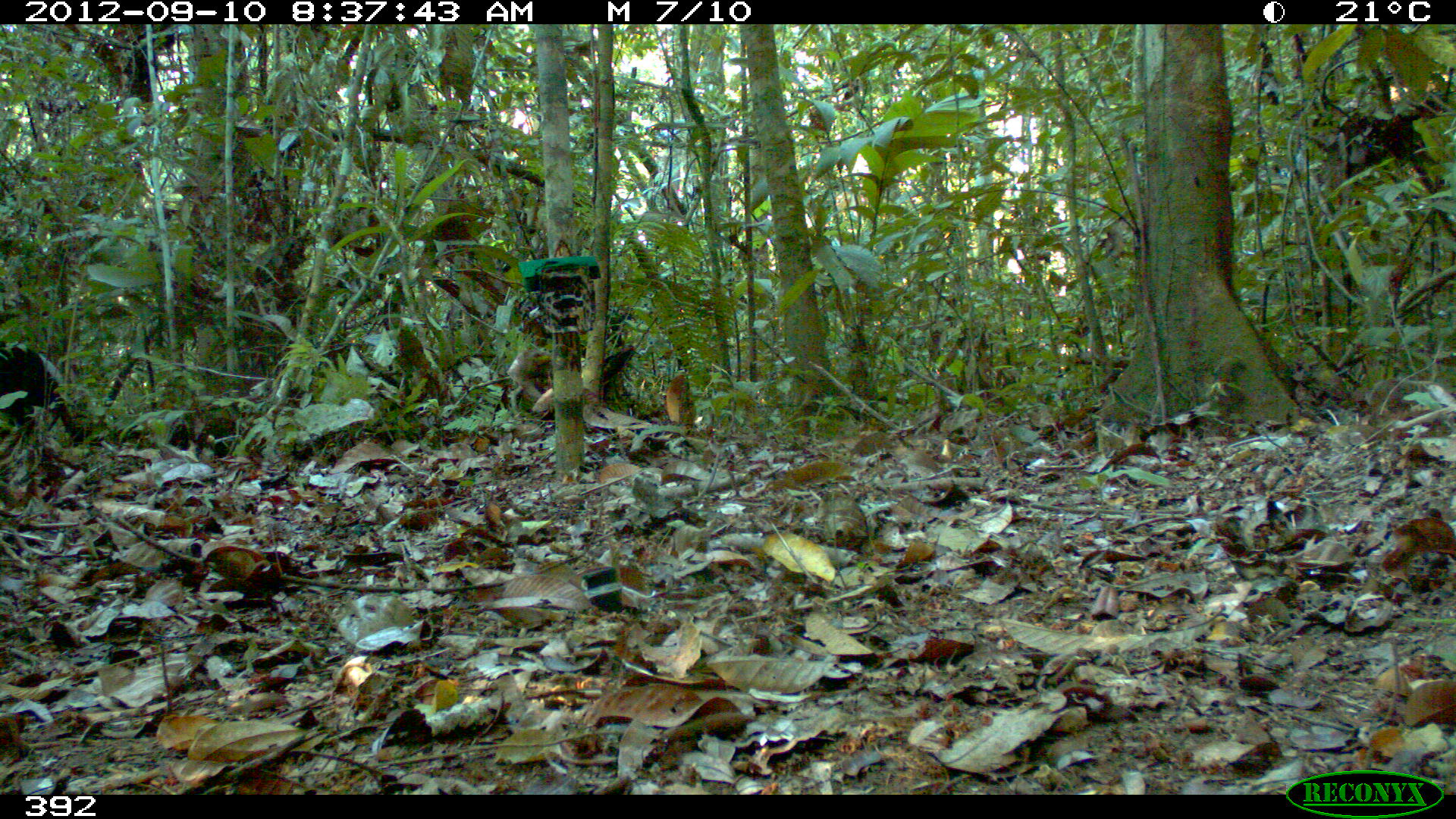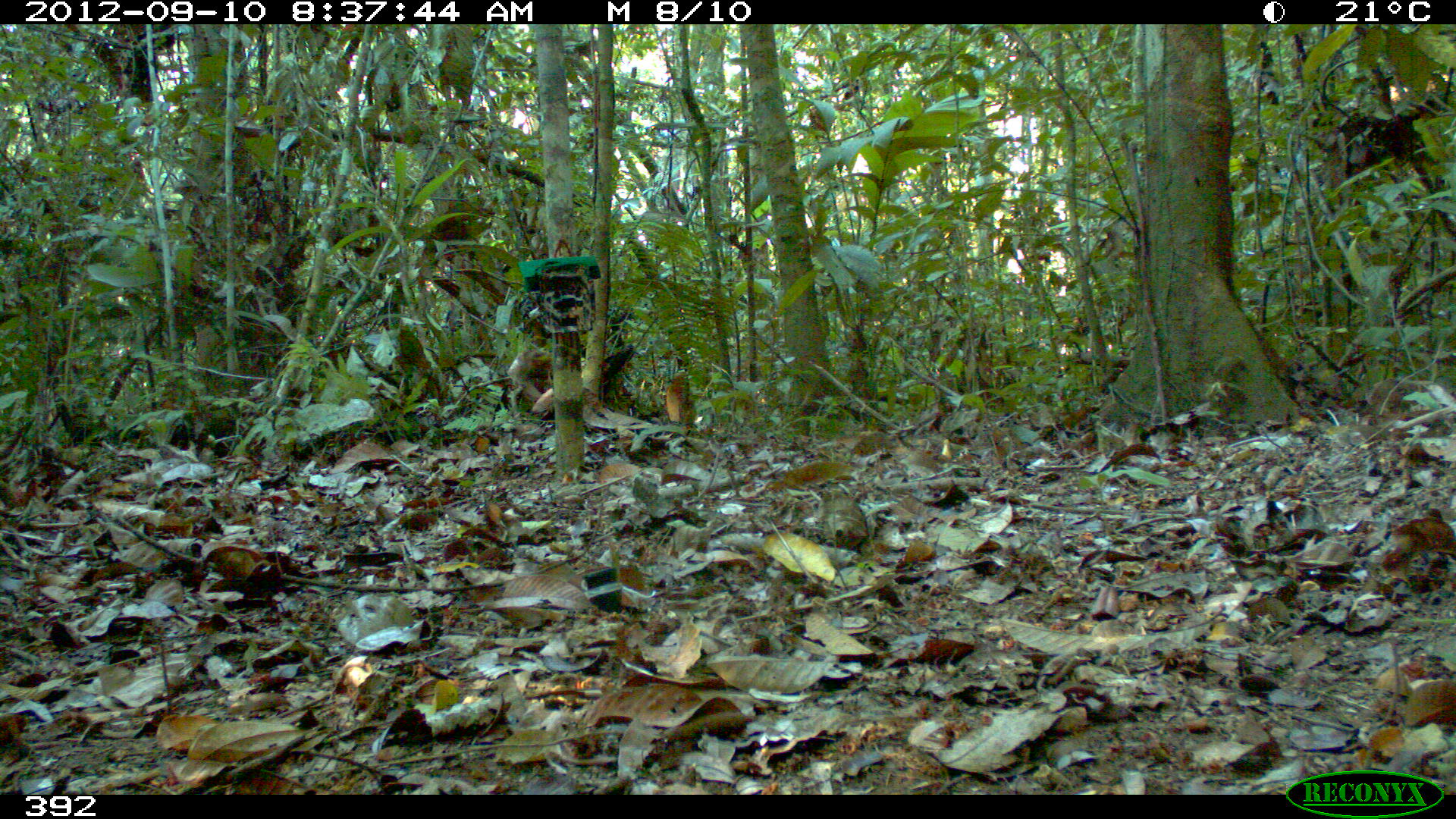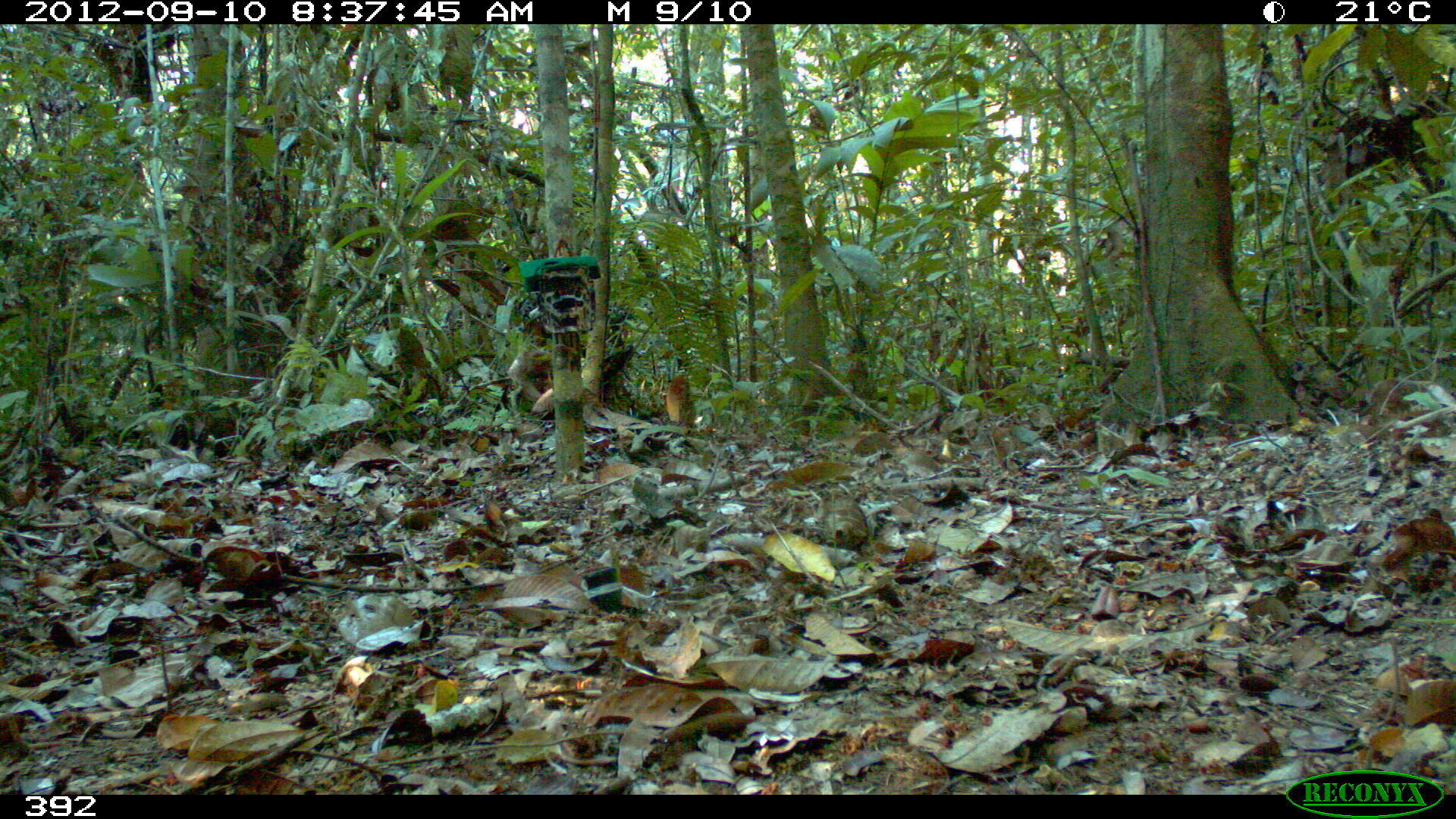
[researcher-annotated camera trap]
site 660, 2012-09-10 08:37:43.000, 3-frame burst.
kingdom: Animalia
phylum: Chordata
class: Aves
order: Gruiformes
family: Psophiidae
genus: Psophia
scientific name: Psophia leucoptera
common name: pale-winged trumpeter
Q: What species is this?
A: Psophia leucoptera (pale-winged trumpeter).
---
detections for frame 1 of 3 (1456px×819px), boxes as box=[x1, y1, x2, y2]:
psophia leucoptera: box=[0, 340, 81, 446]